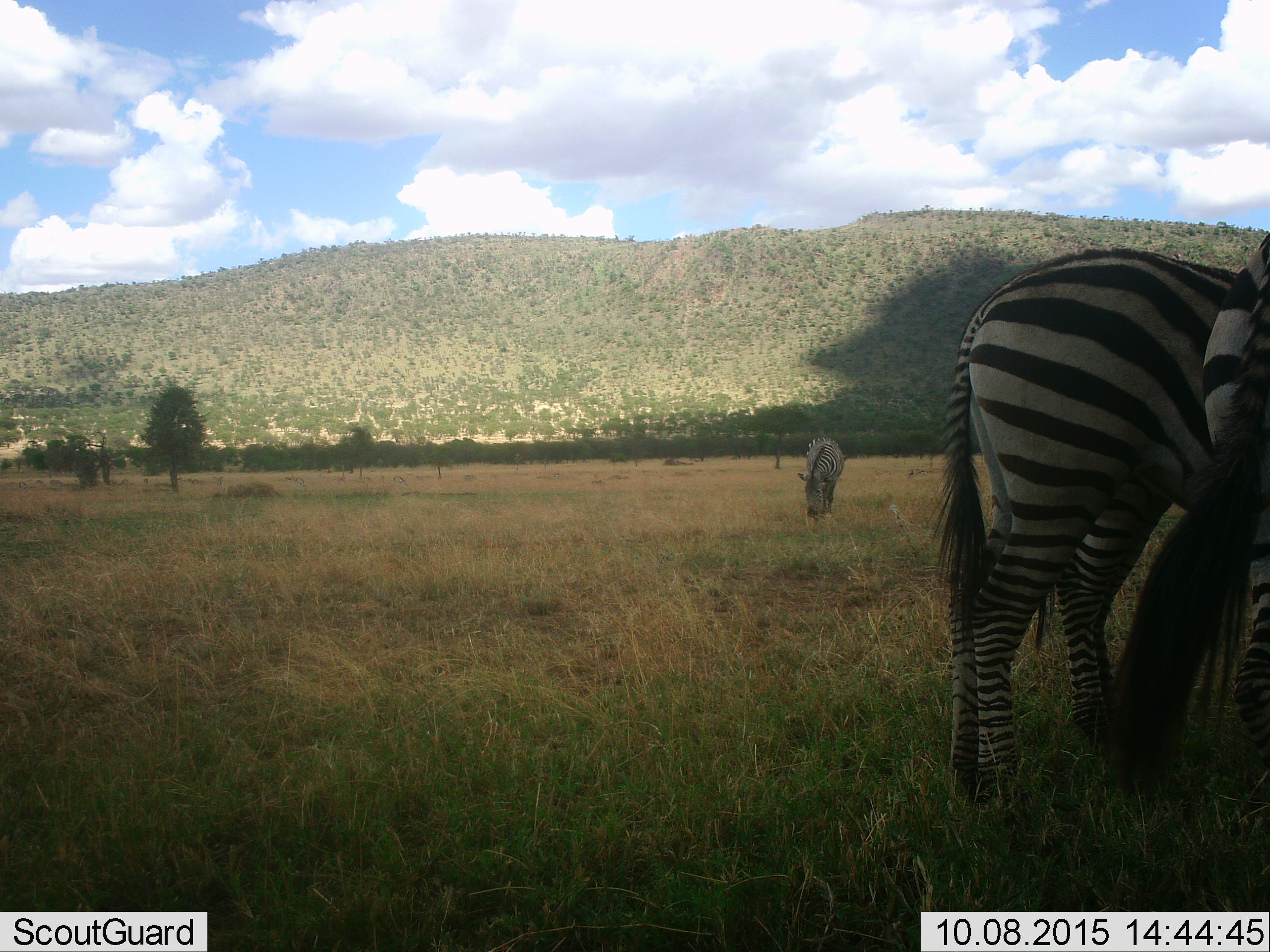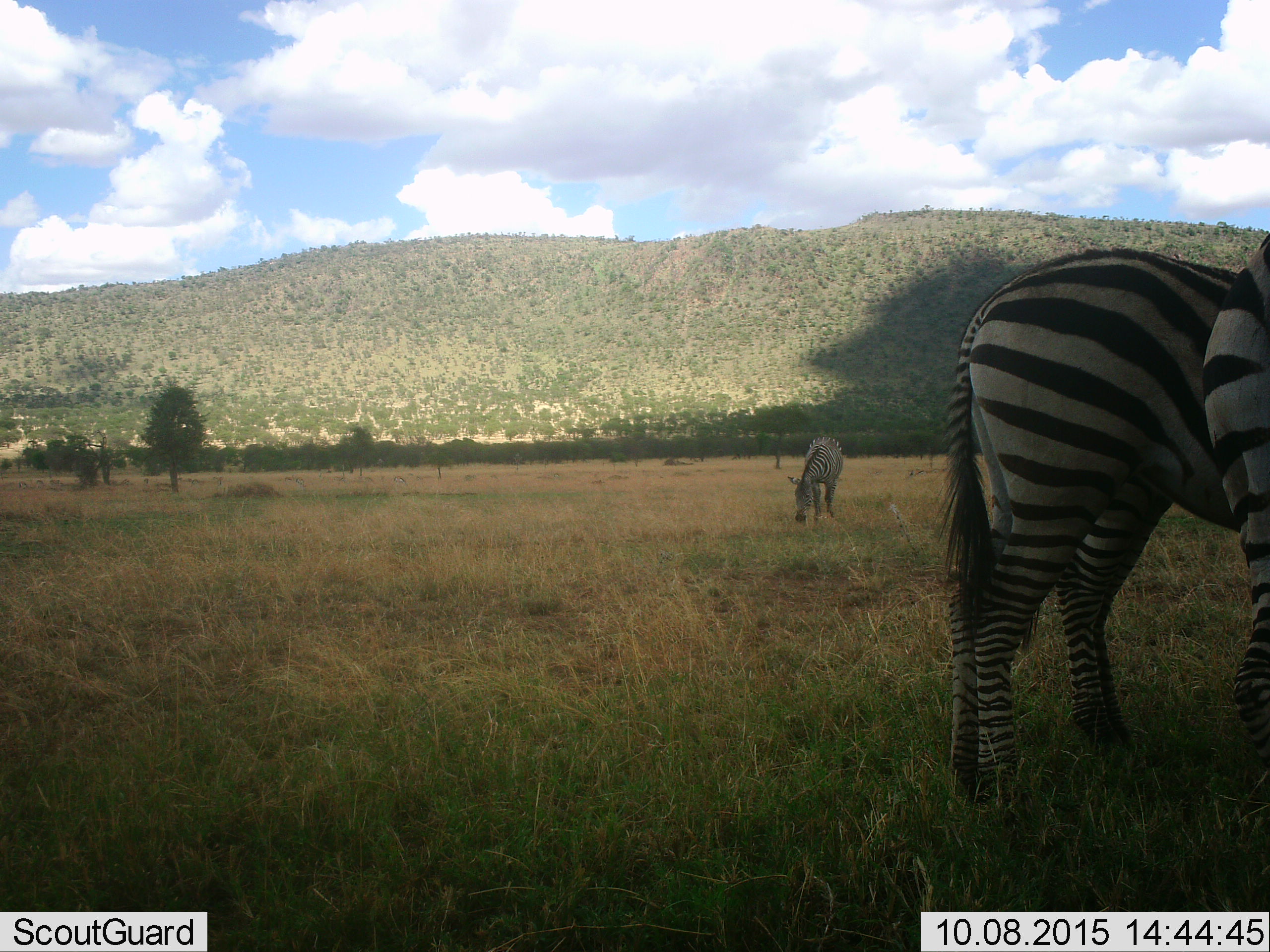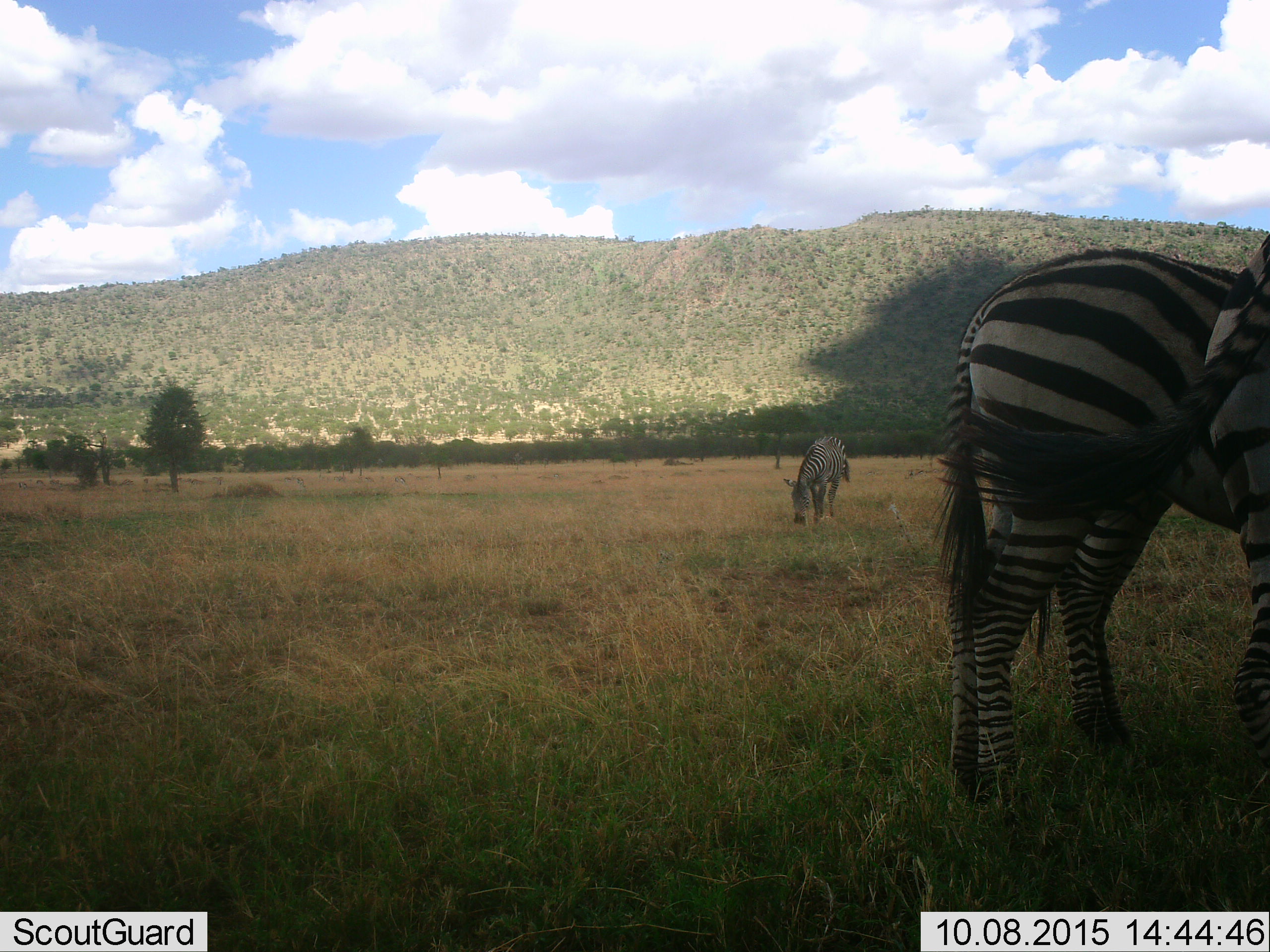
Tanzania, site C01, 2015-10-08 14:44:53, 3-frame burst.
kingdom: Animalia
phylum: Chordata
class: Mammalia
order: Perissodactyla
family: Equidae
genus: Equus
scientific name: Equus quagga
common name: plains zebra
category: zebra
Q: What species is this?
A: Zebra (plains zebra) (Equus quagga).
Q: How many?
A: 3.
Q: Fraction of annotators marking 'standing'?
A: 78%.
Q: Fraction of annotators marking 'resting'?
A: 0%.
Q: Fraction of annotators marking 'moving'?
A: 6%.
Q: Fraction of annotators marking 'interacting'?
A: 11%.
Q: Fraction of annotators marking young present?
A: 0%.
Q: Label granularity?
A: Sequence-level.